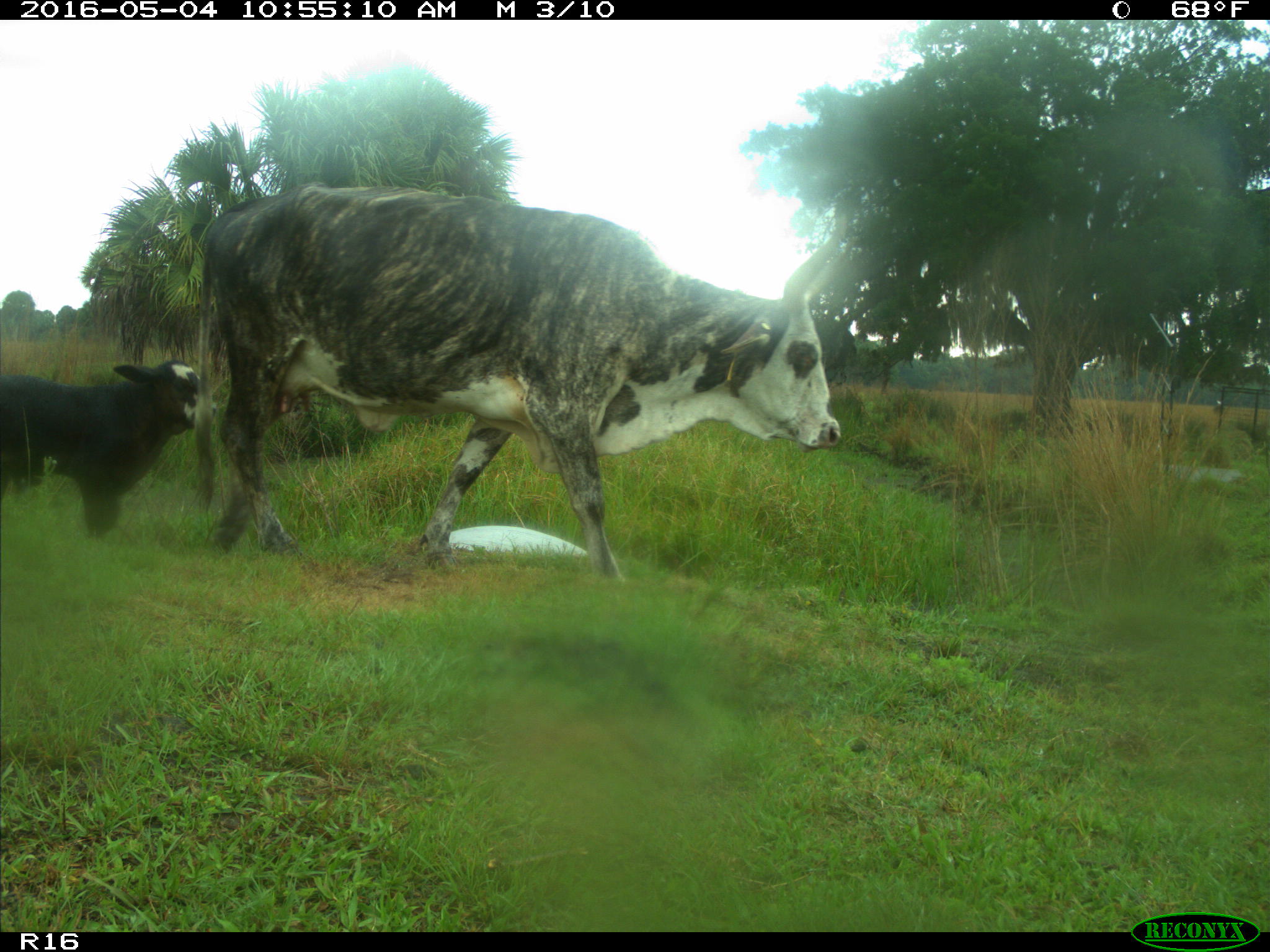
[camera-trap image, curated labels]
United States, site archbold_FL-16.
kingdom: Animalia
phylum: Chordata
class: Mammalia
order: Artiodactyla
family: Bovidae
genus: Bos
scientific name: Bos taurus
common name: domestic cow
Bos taurus (domestic cow).